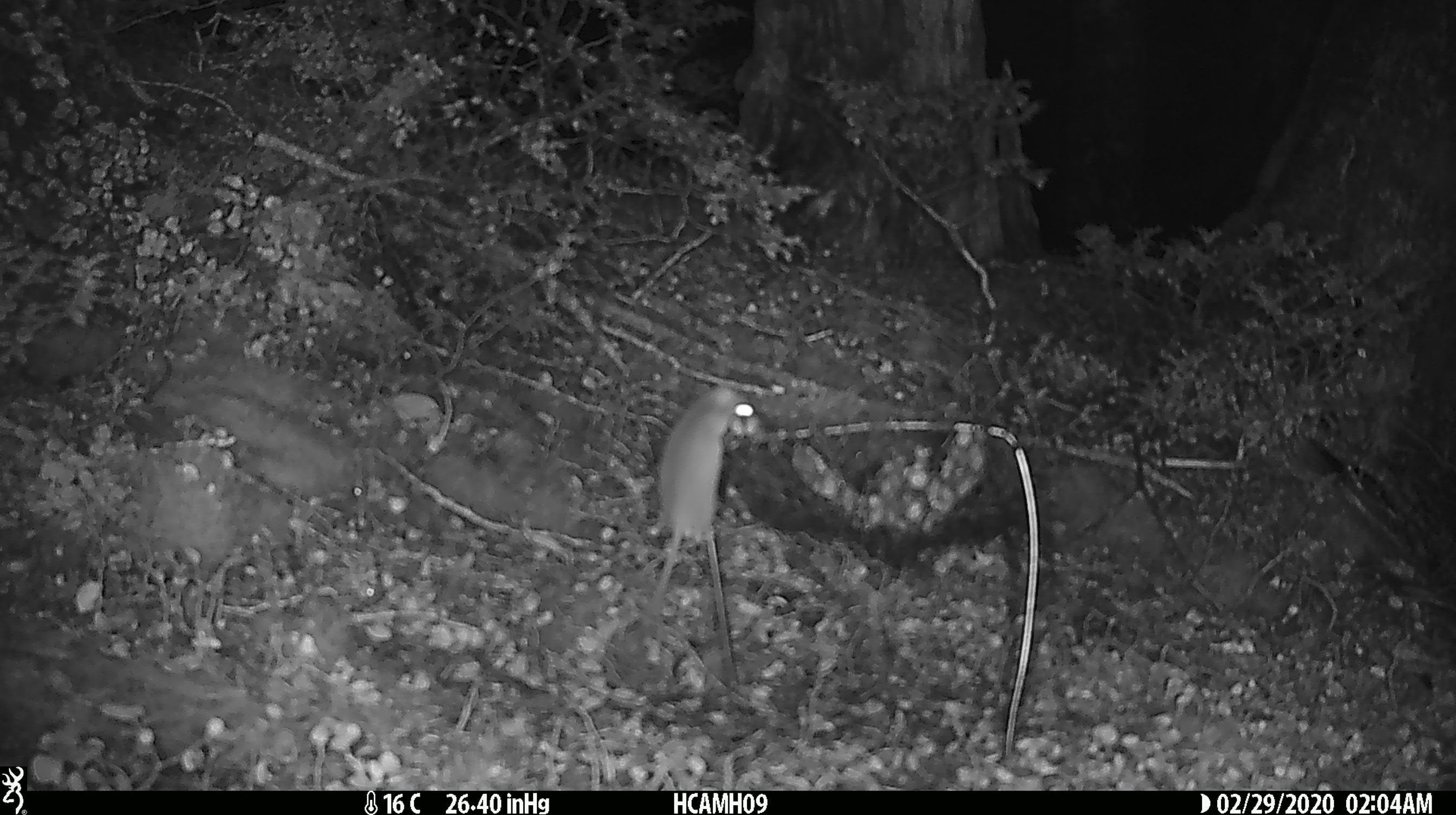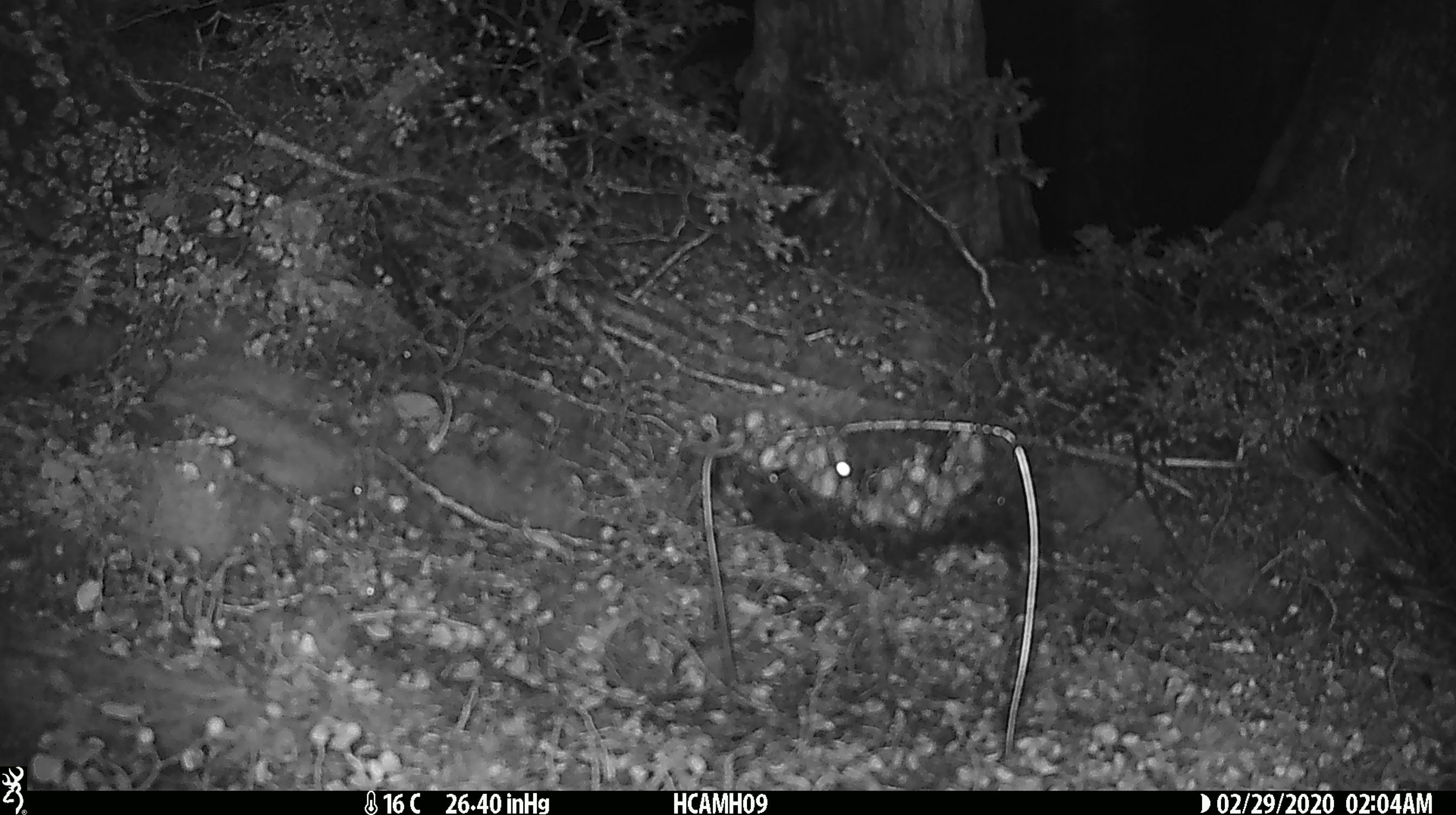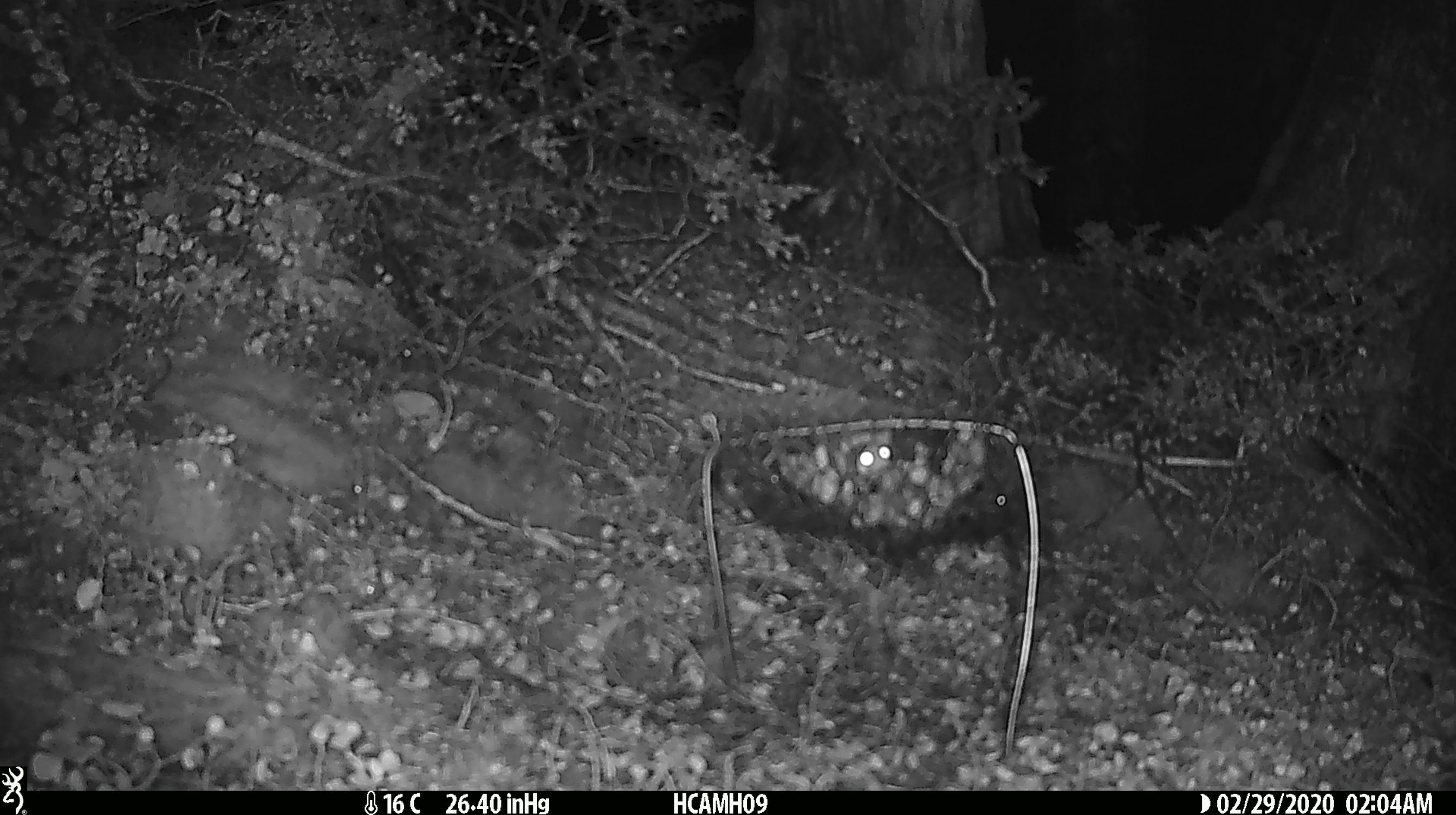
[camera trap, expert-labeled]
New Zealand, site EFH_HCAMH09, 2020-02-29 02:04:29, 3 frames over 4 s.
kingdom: Animalia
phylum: Chordata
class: Mammalia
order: Rodentia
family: Muridae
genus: Mus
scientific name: Mus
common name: mouse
Mouse (Mus).